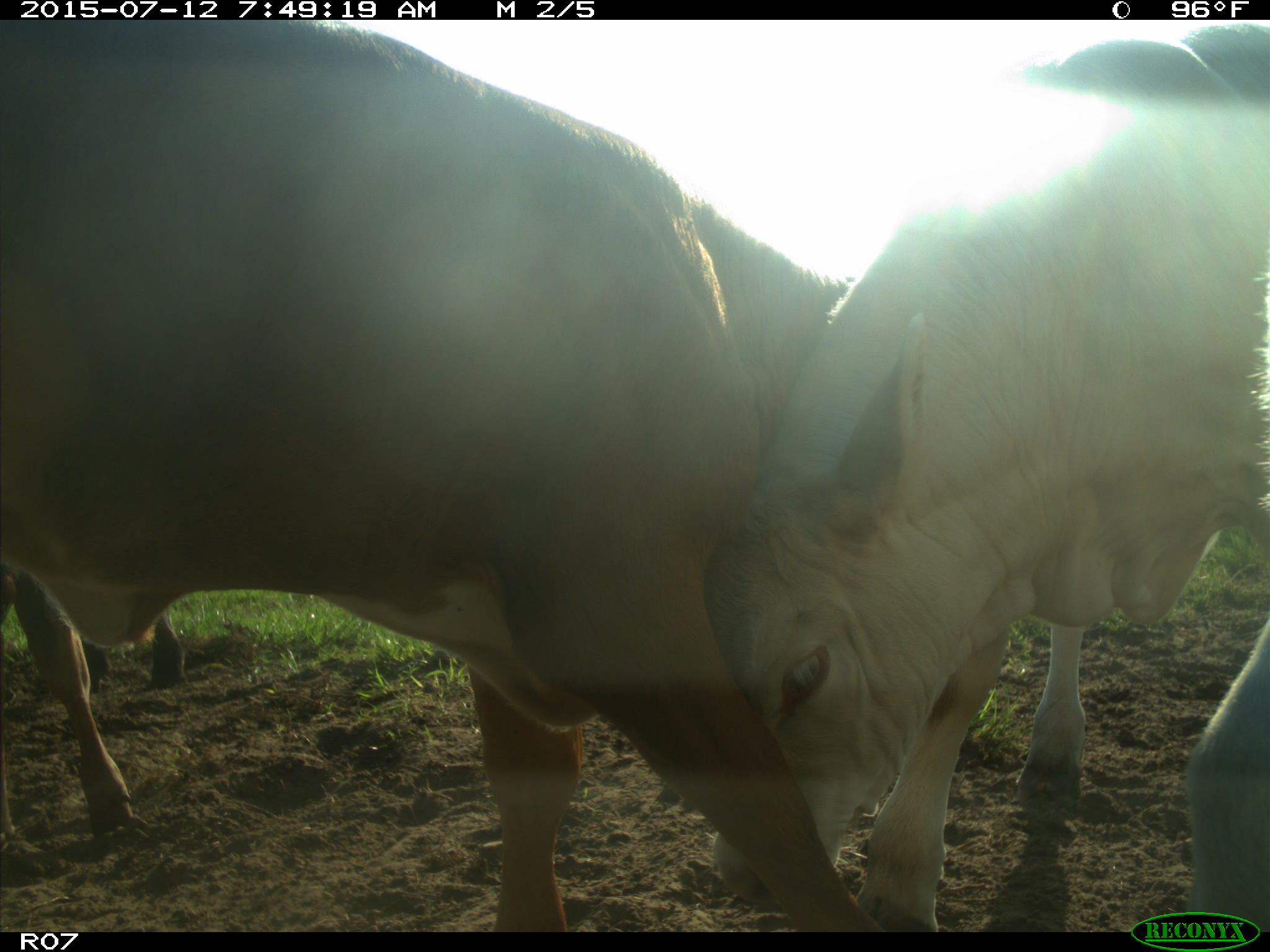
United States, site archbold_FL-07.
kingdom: Animalia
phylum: Chordata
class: Mammalia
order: Artiodactyla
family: Bovidae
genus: Bos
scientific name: Bos taurus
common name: domestic cow